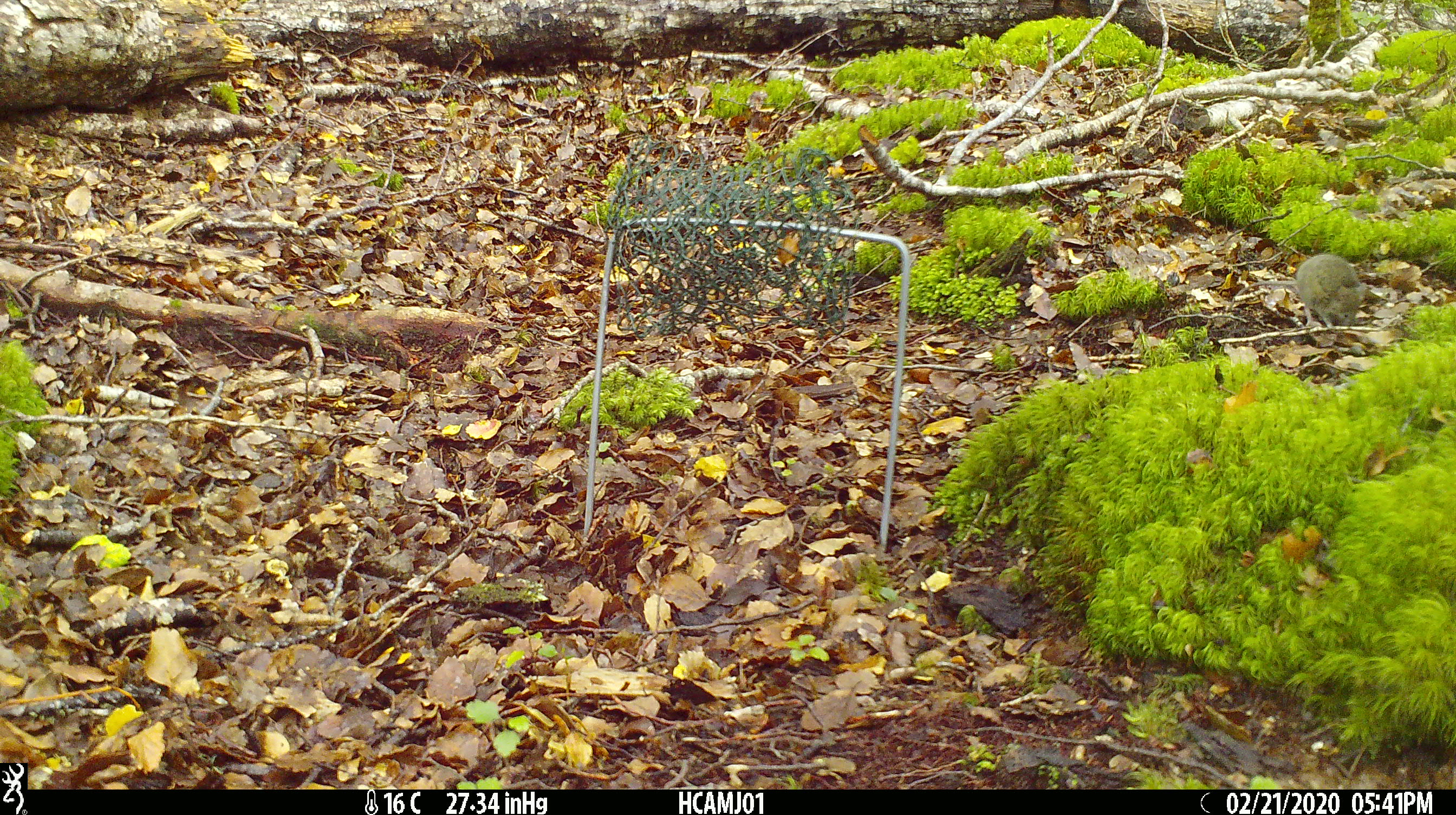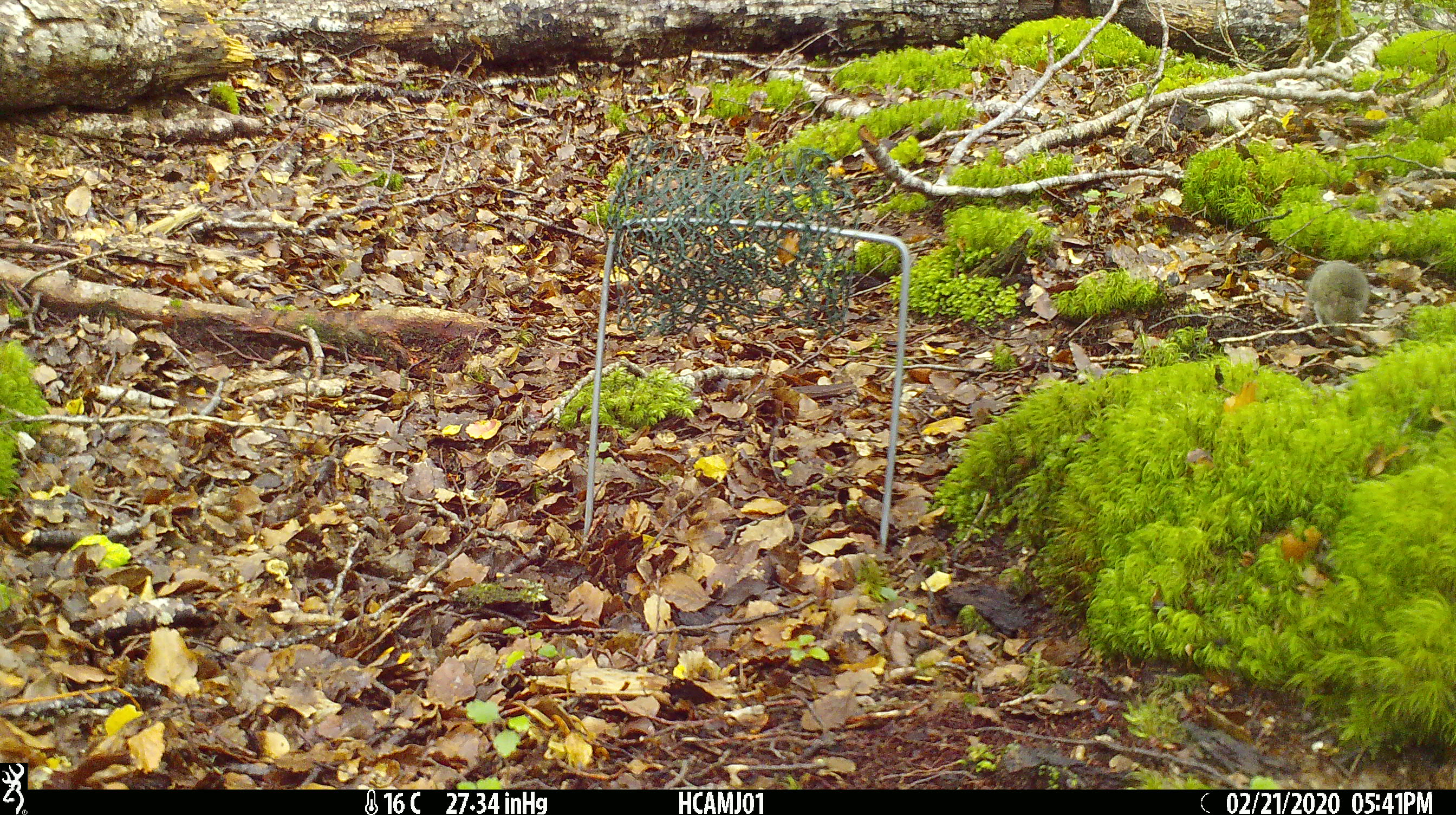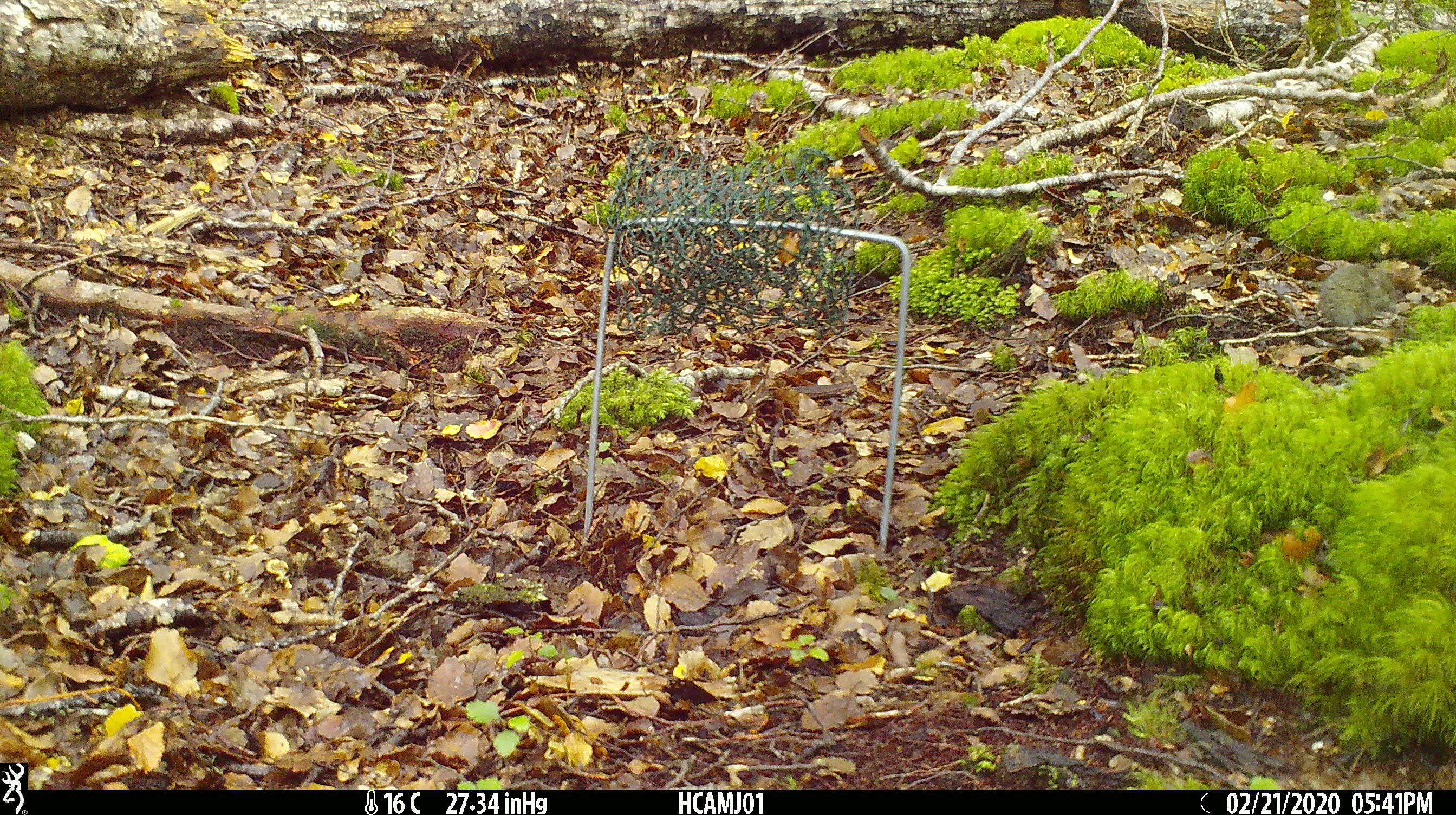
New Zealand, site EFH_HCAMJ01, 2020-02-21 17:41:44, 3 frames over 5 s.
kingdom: Animalia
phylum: Chordata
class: Mammalia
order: Rodentia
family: Muridae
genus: Mus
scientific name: Mus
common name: mouse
Mouse (Mus).